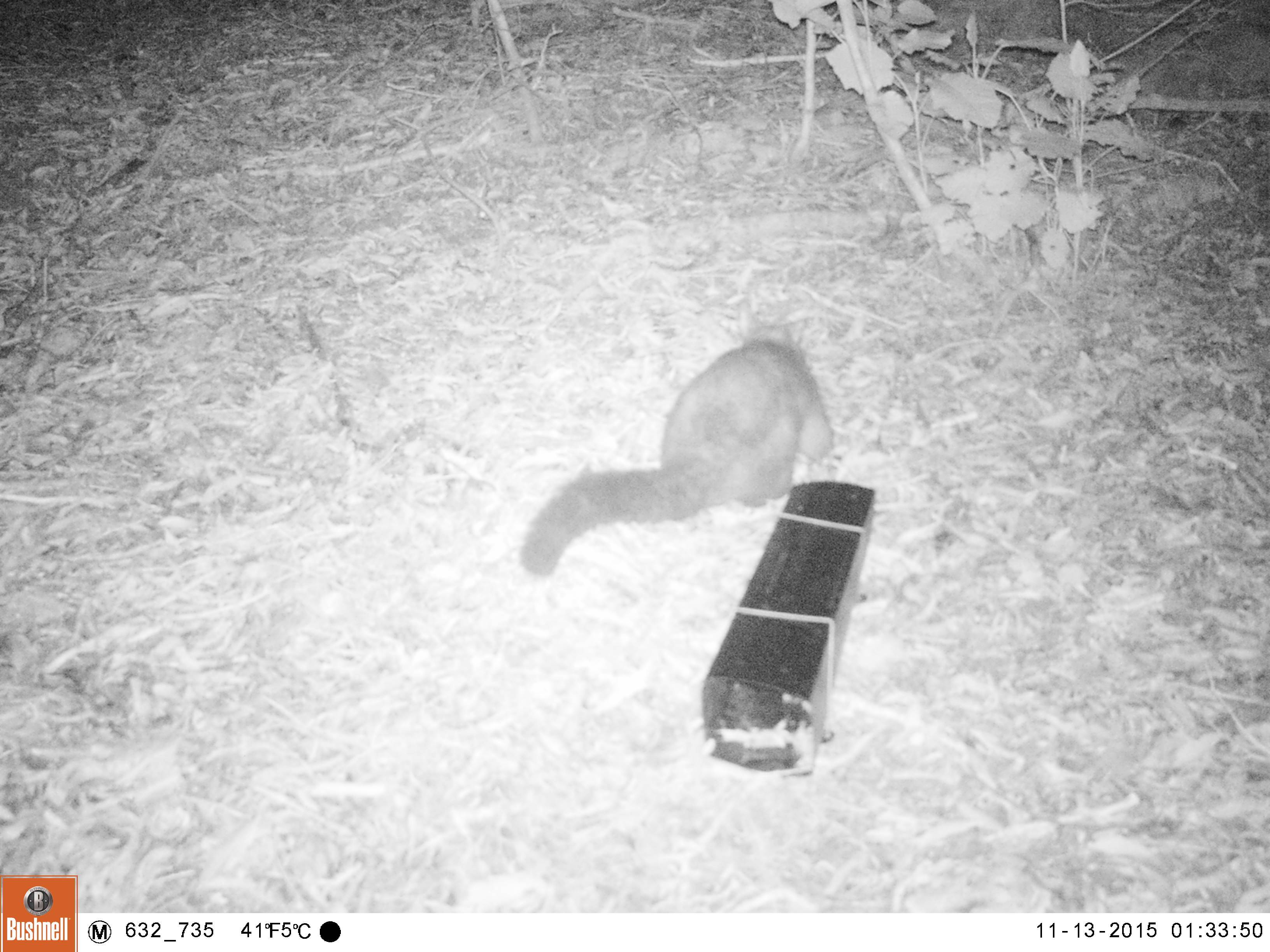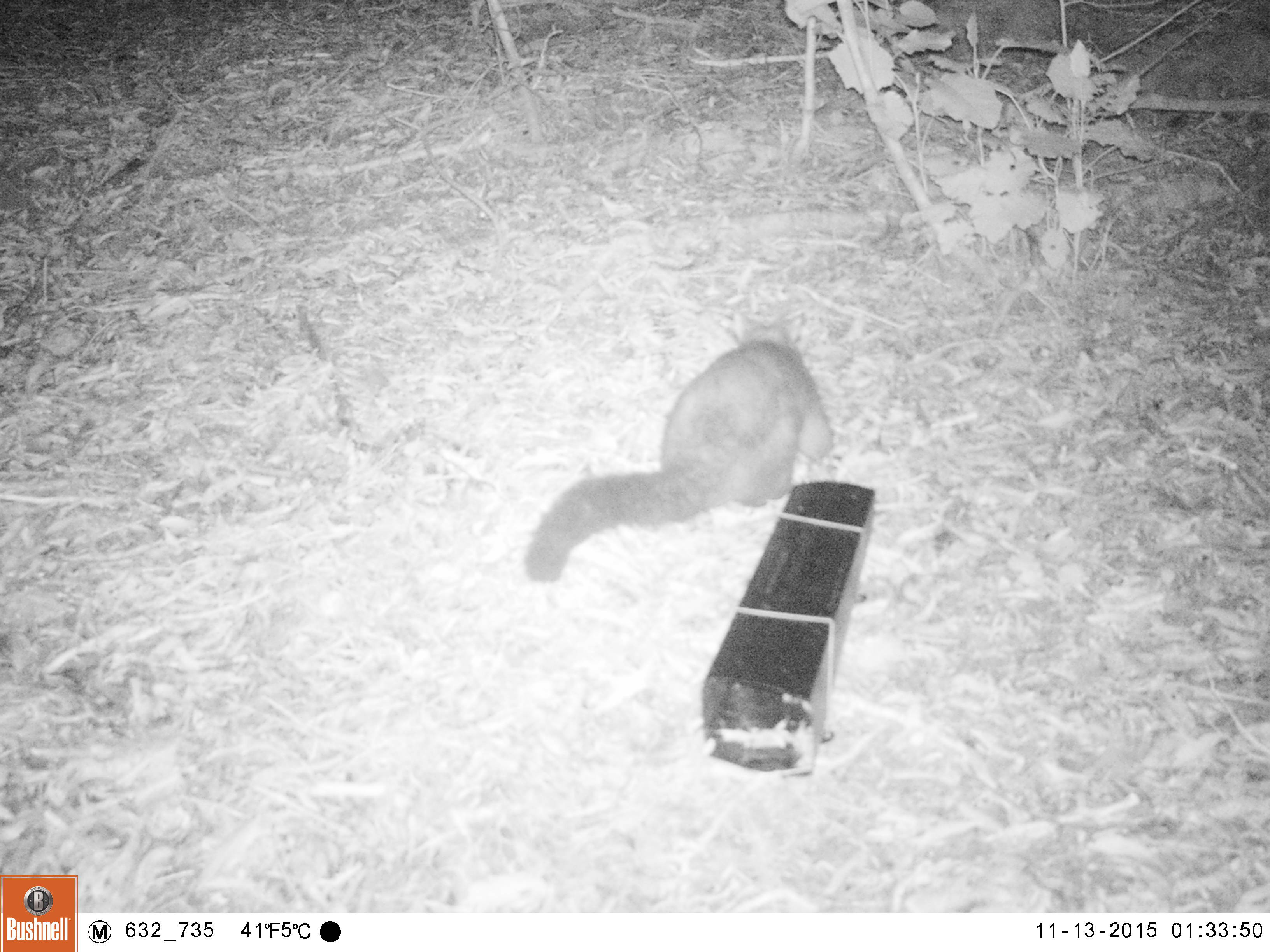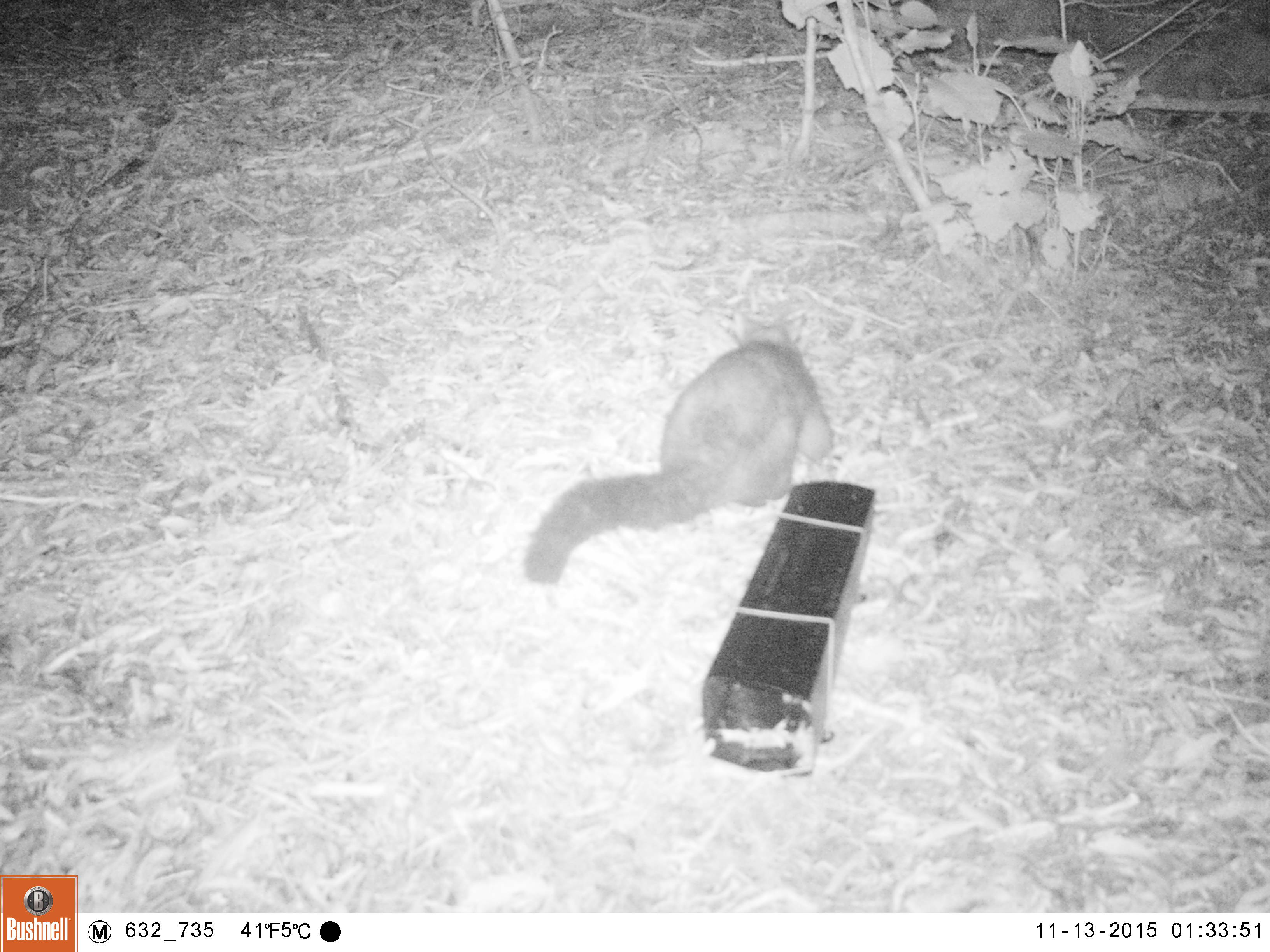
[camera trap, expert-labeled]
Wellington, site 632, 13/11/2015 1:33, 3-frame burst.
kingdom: Animalia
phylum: Chordata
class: Mammalia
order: Didelphimorphia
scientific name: Didelphimorphia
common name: possum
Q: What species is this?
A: Possum (Didelphimorphia).